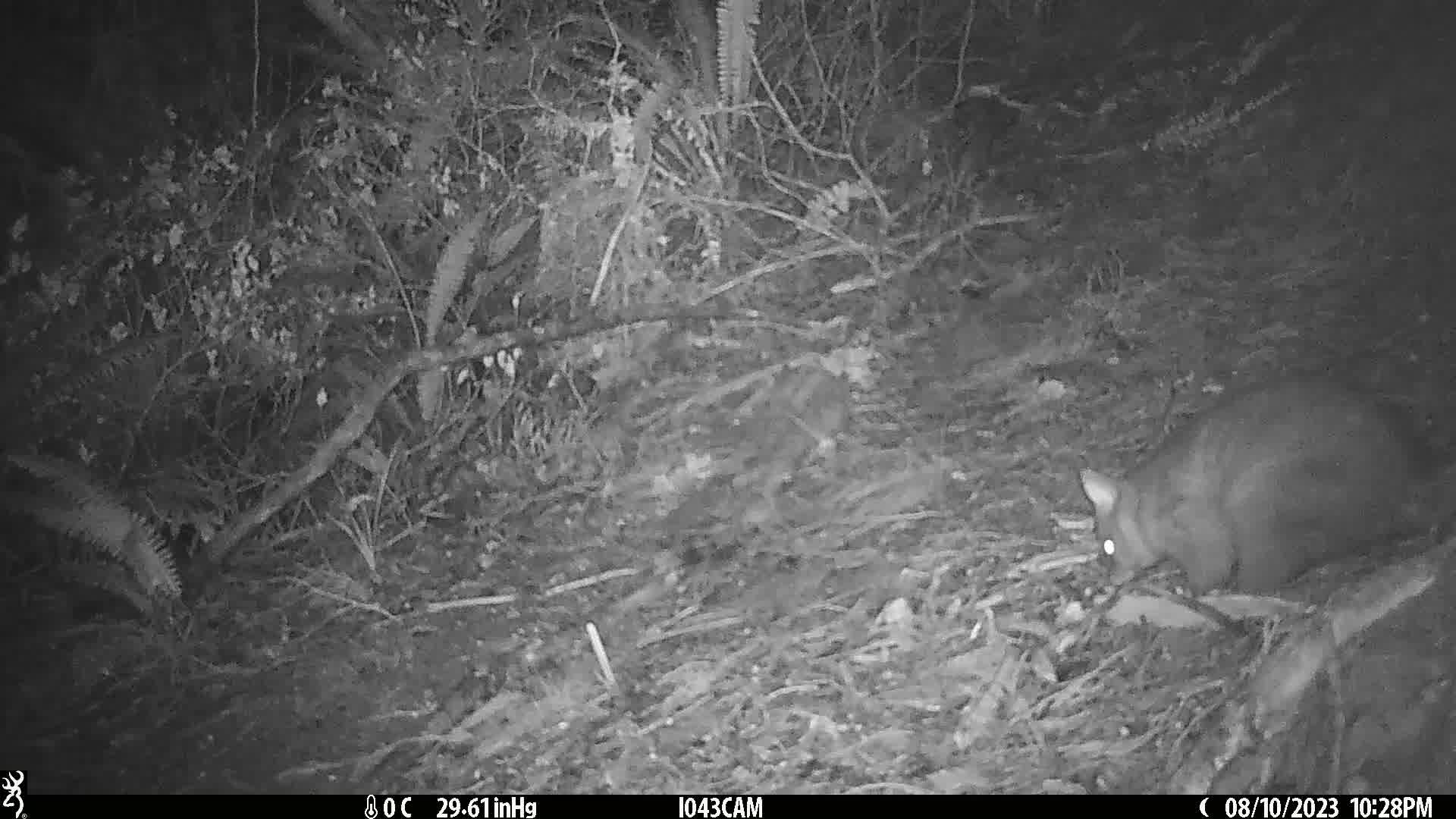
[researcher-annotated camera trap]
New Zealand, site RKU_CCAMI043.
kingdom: Animalia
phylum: Chordata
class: Mammalia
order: Diprotodontia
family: Phalangeridae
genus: Trichosurus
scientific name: Trichosurus vulpecula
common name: common brushtail possum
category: possum